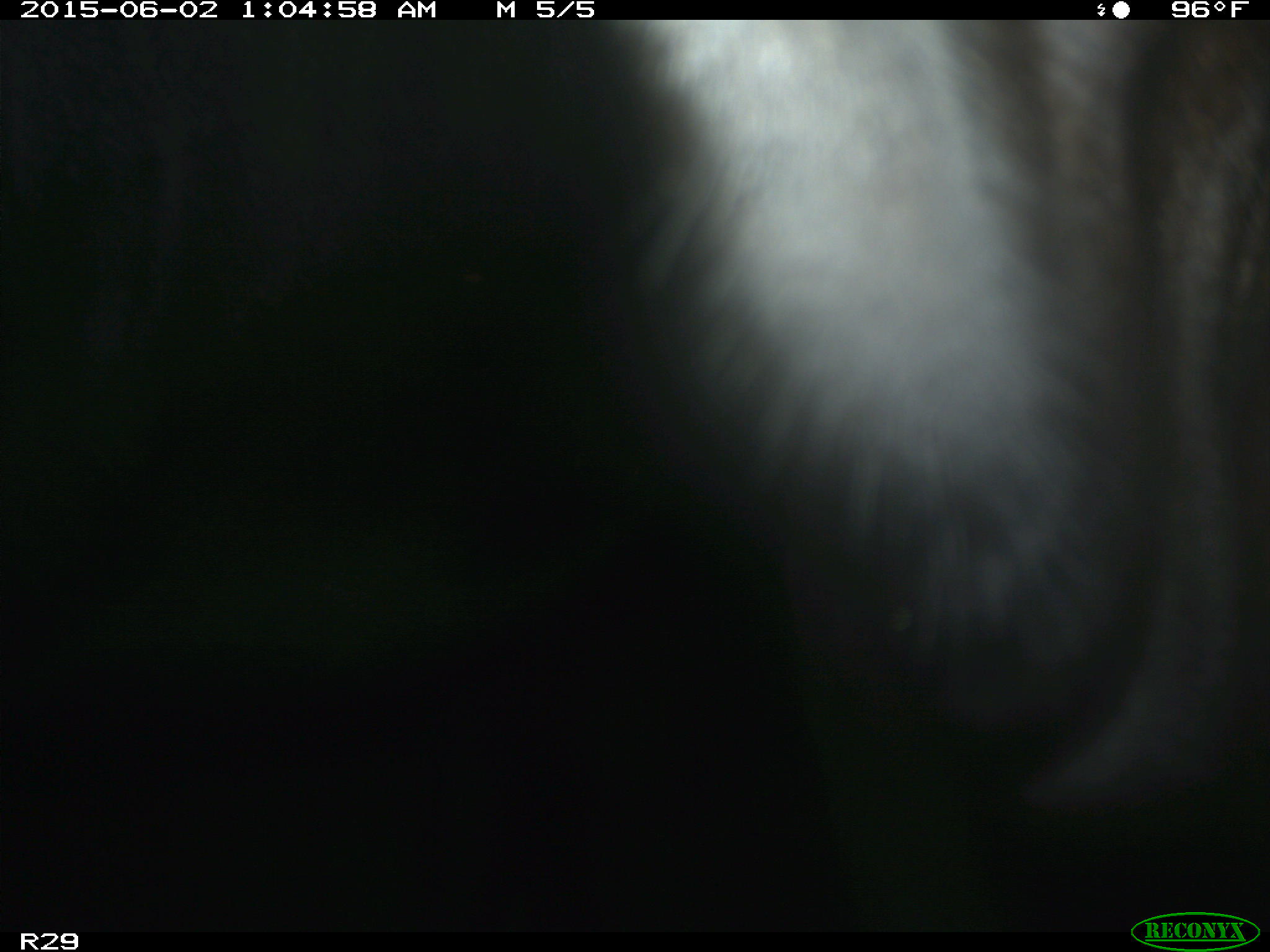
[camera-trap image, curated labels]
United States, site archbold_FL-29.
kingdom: Animalia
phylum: Chordata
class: Mammalia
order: Artiodactyla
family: Bovidae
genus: Bos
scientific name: Bos taurus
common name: domestic cow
Bos taurus (domestic cow).